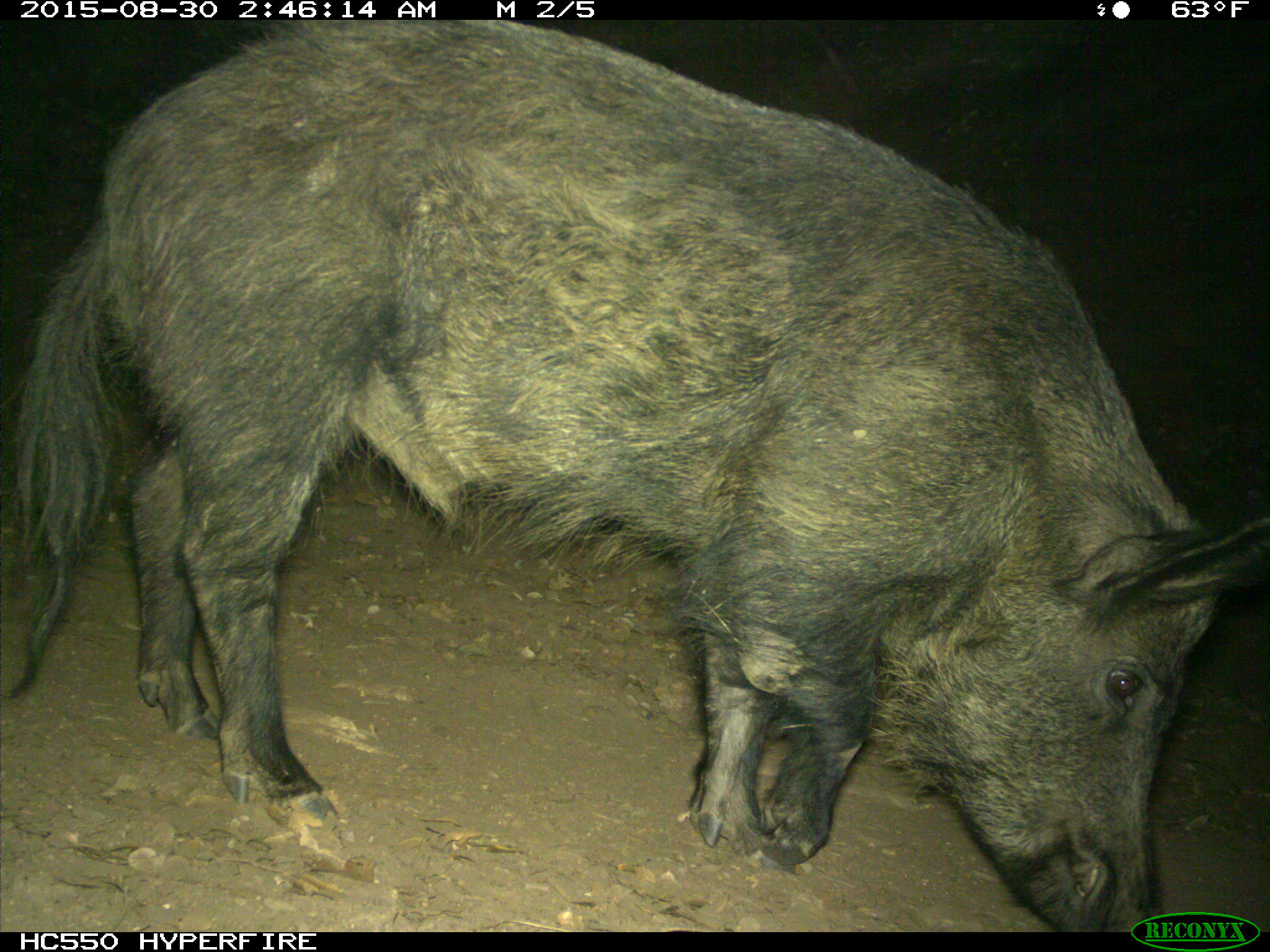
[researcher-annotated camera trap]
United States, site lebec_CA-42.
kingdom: Animalia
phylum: Chordata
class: Mammalia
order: Artiodactyla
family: Suidae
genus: Sus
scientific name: Sus scrofa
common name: wild boar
Sus scrofa (wild boar).